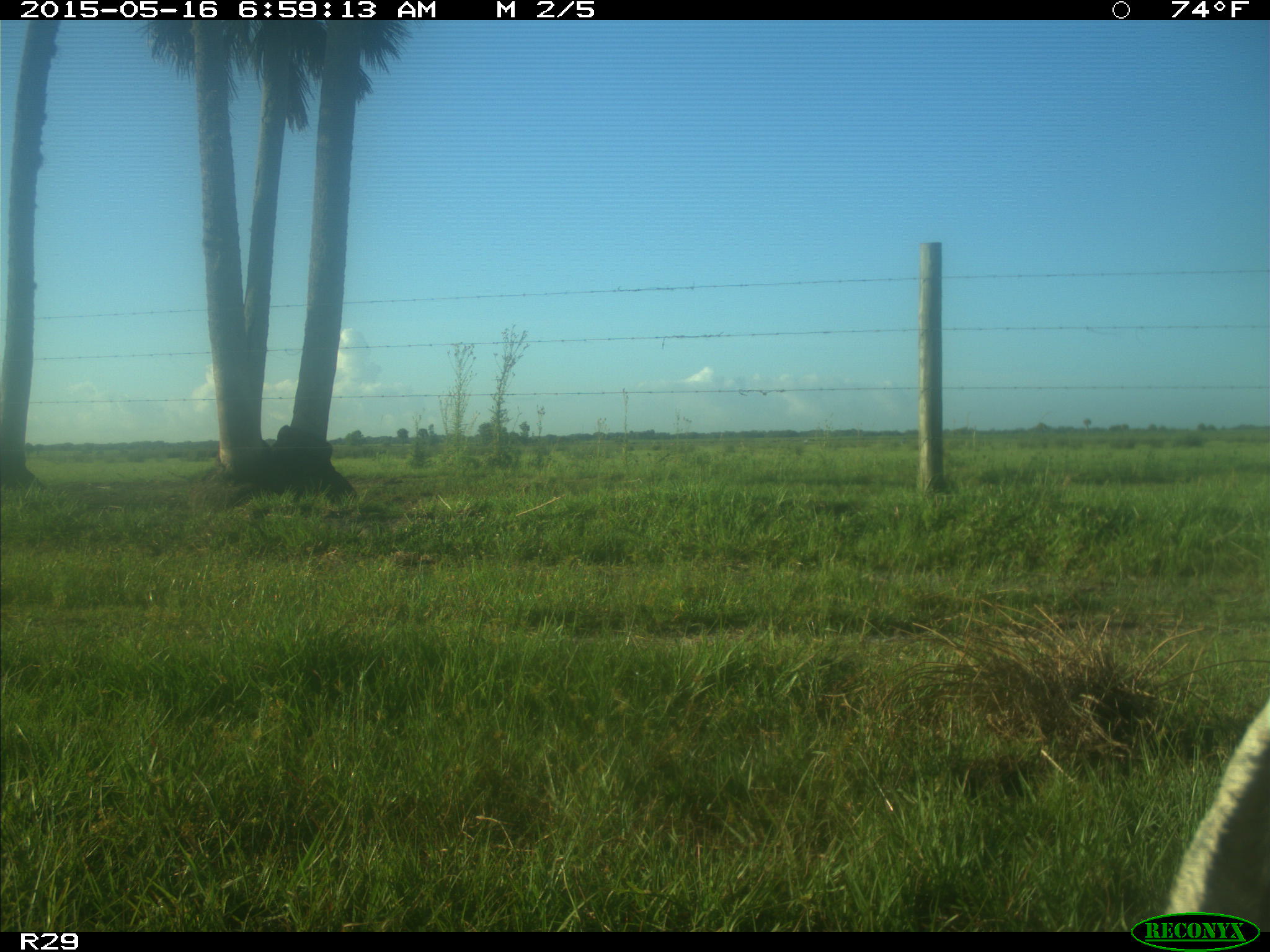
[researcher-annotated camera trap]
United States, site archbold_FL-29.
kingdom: Animalia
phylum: Chordata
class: Mammalia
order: Artiodactyla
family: Bovidae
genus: Bos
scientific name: Bos taurus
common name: domestic cow